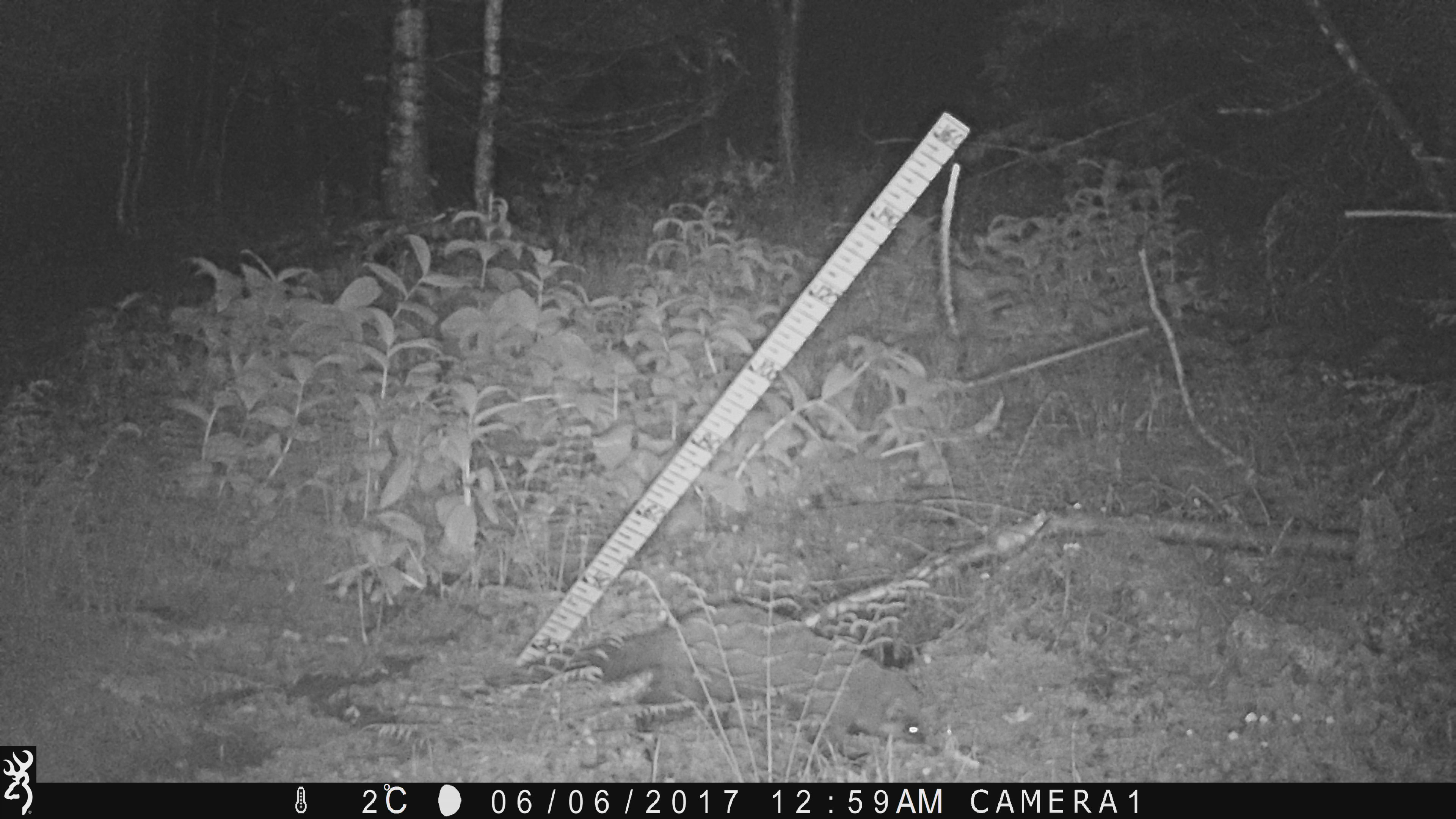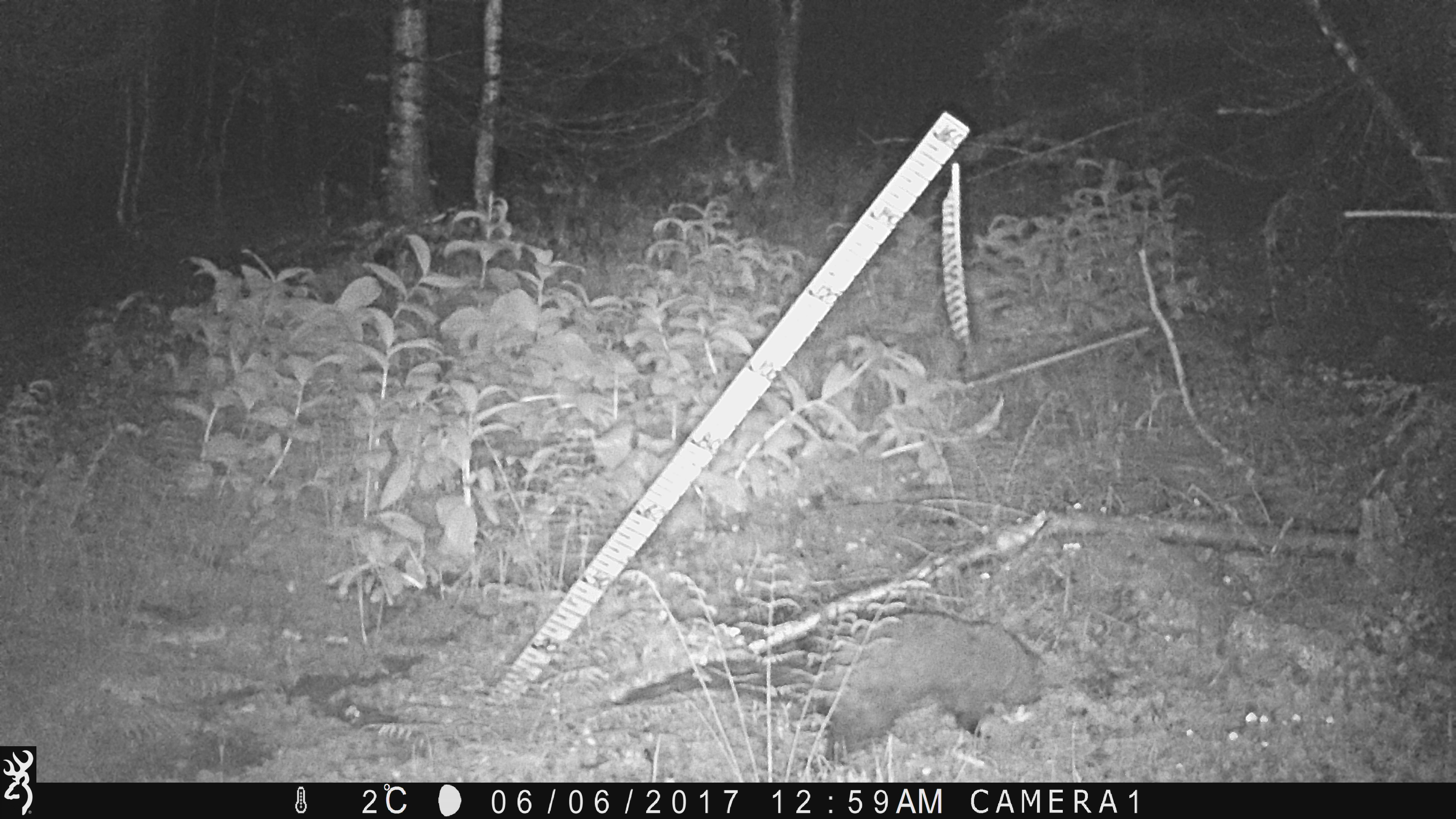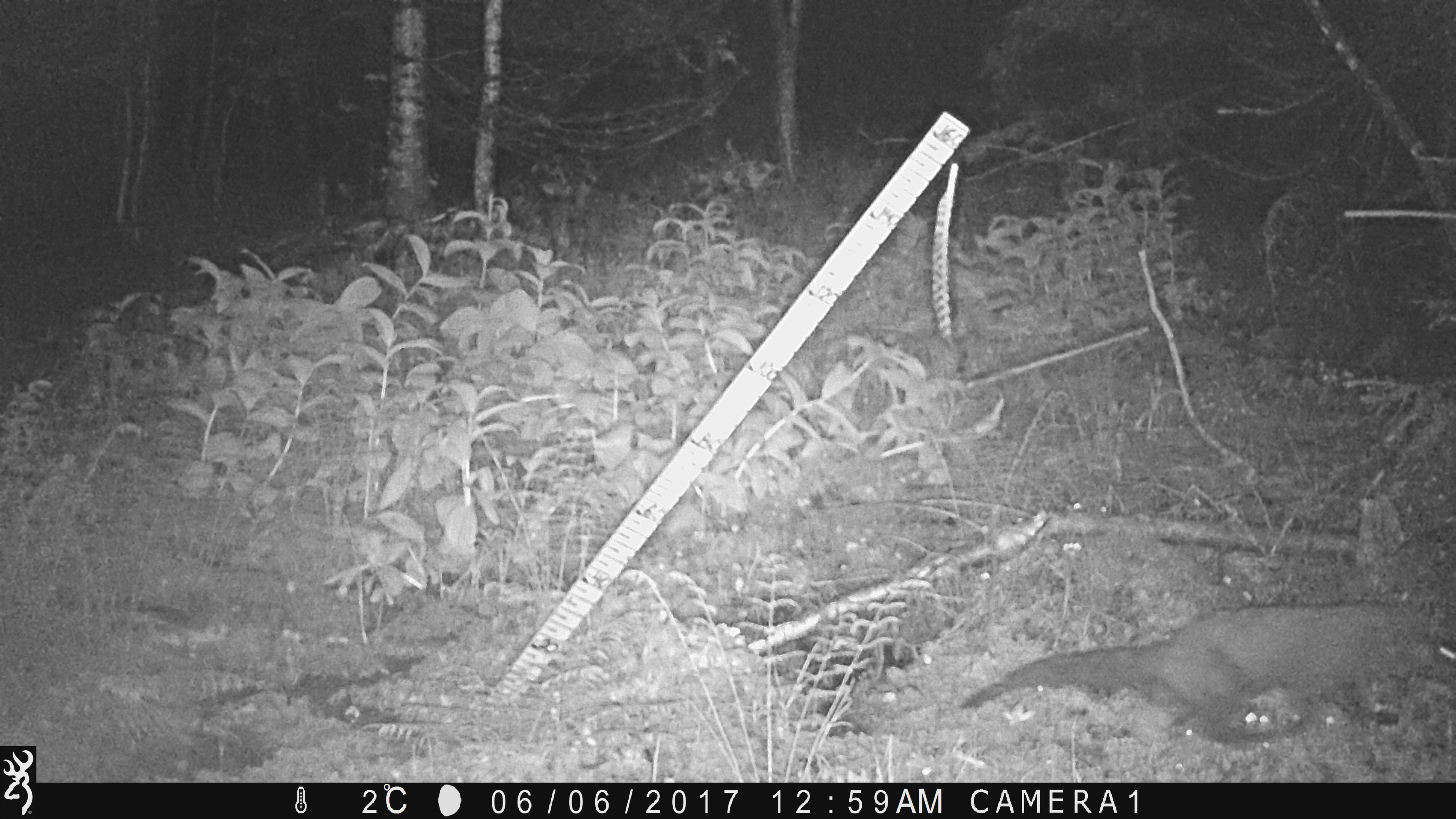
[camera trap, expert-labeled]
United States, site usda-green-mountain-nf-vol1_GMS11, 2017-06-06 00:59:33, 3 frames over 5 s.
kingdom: Animalia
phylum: Chordata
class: Mammalia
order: Carnivora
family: Mustelidae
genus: Pekania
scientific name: Pekania pennanti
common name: fisher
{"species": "fisher (Pekania pennanti)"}